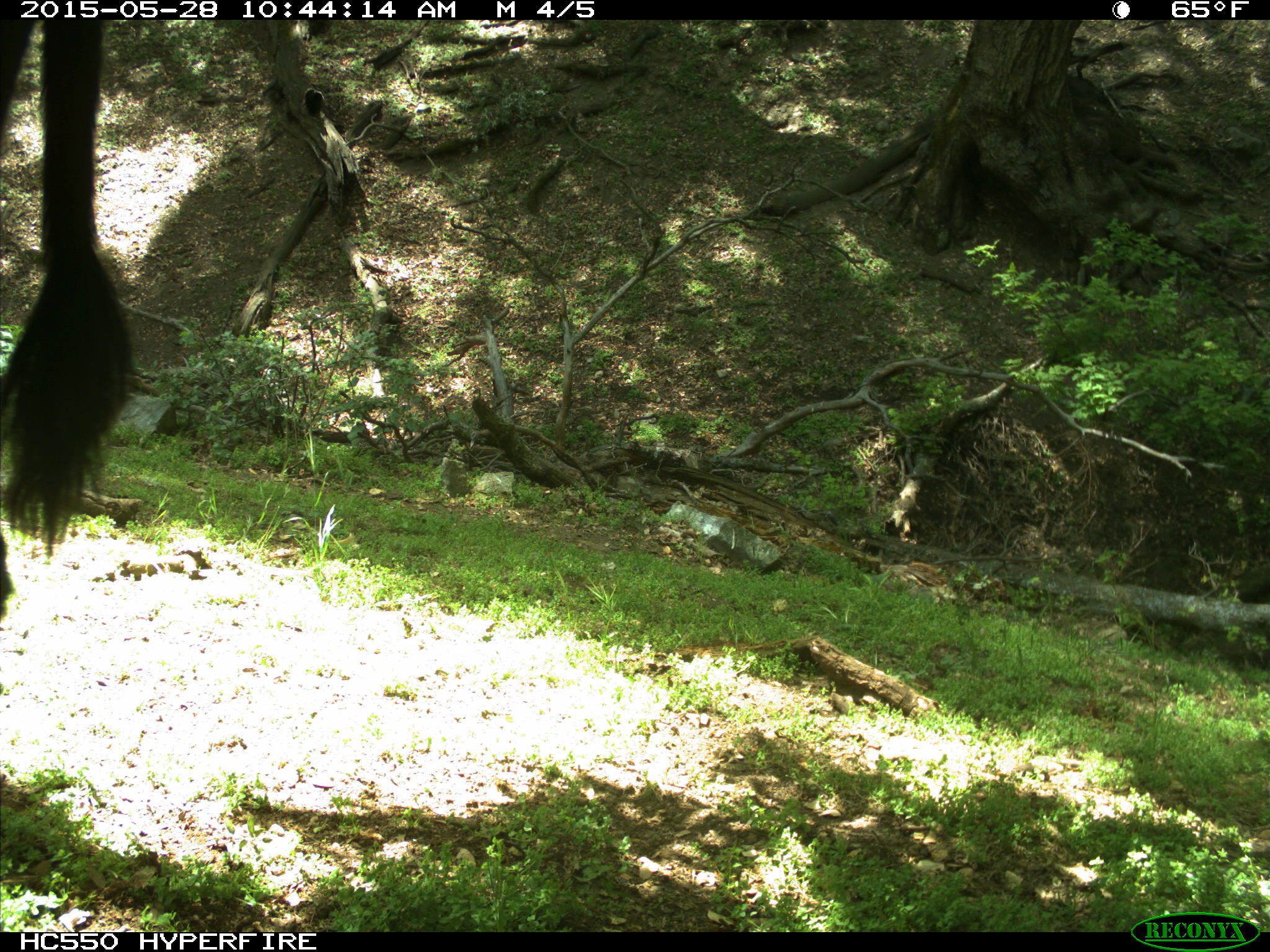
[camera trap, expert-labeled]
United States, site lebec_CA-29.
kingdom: Animalia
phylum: Chordata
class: Mammalia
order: Artiodactyla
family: Bovidae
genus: Bos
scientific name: Bos taurus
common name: domestic cow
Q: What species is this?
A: Bos taurus (domestic cow).